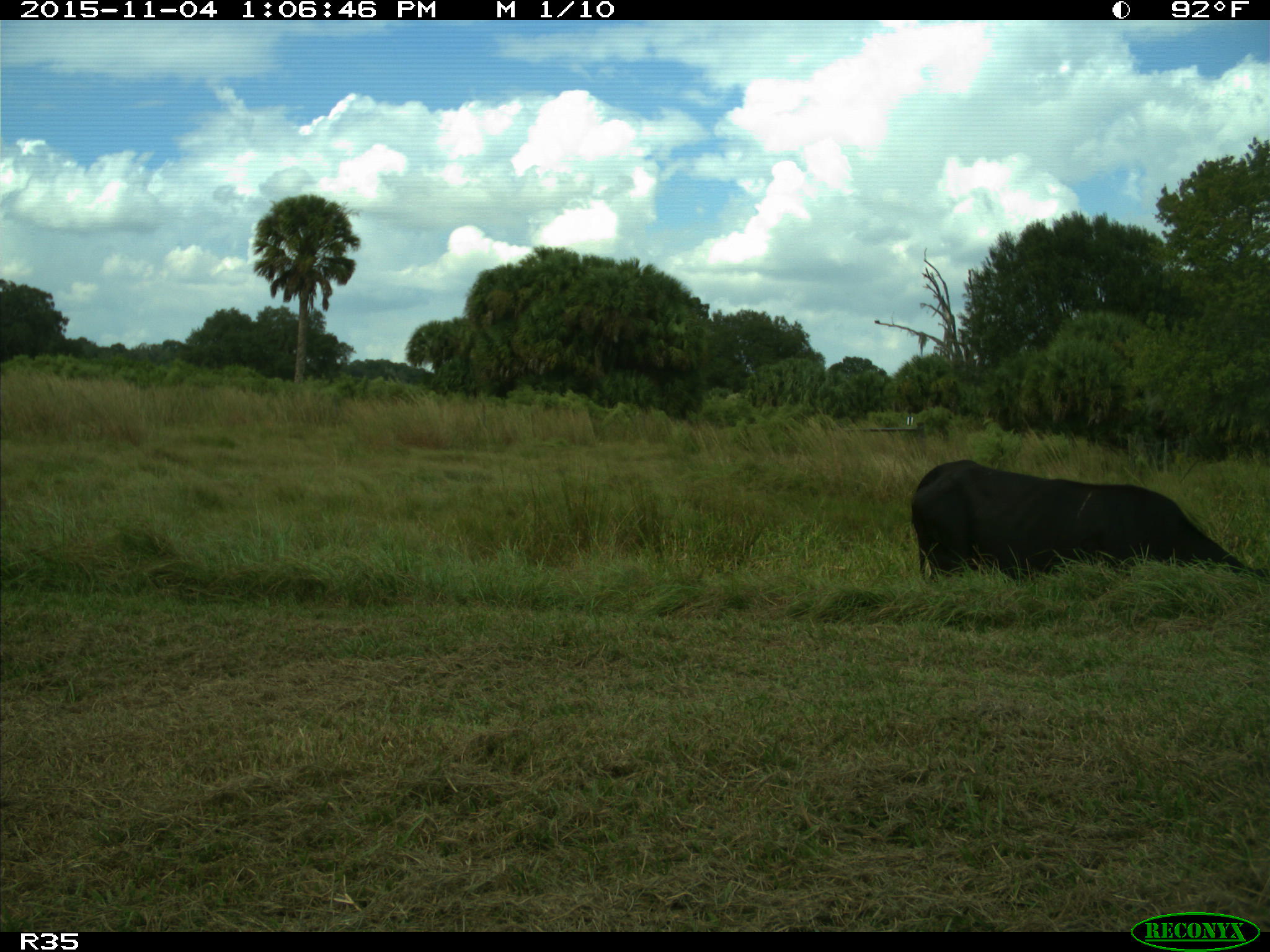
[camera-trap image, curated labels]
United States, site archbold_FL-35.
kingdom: Animalia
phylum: Chordata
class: Mammalia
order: Artiodactyla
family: Bovidae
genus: Bos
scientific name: Bos taurus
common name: domestic cow